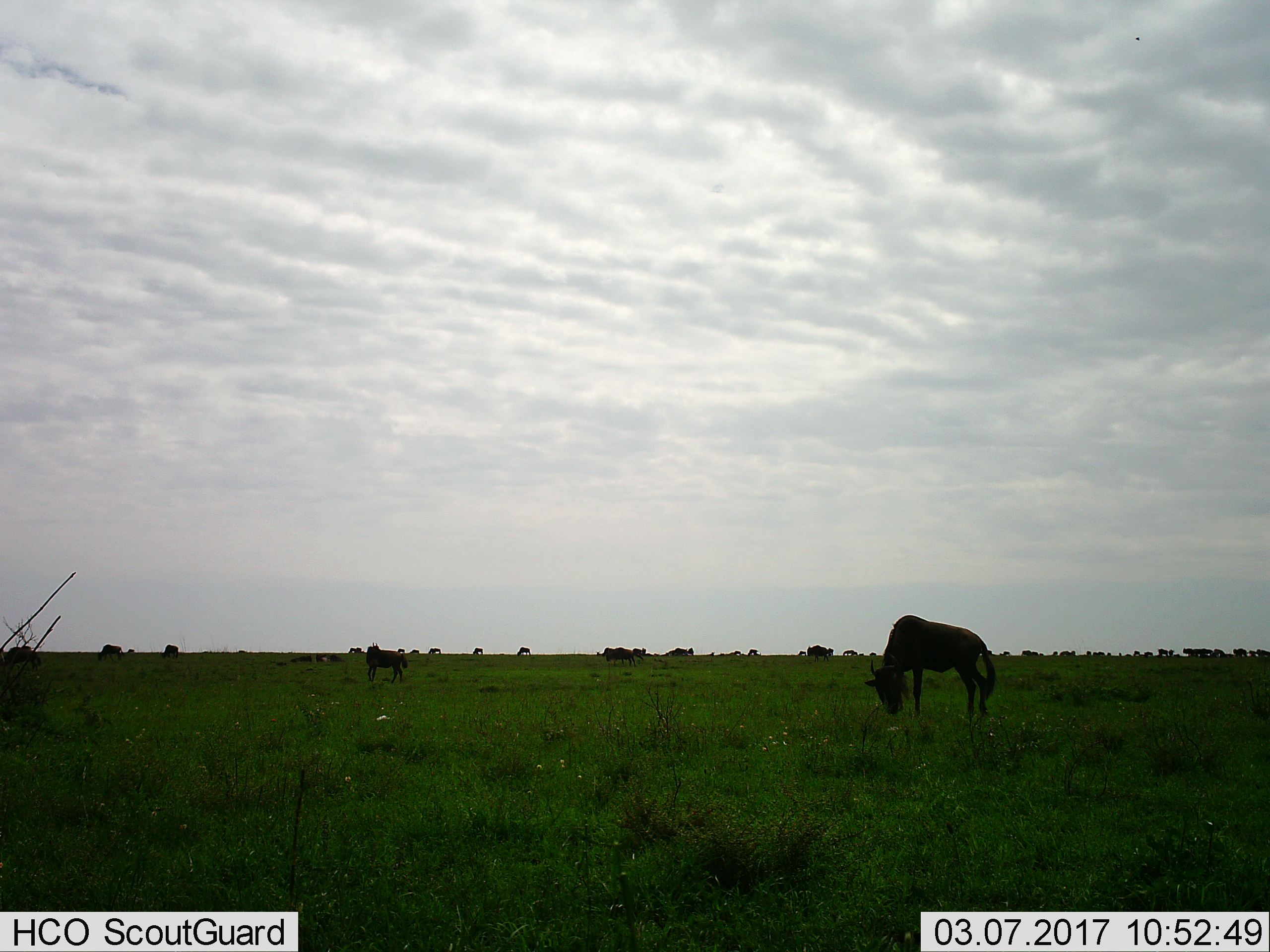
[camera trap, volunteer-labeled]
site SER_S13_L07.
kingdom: Animalia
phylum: Chordata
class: Mammalia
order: Artiodactyla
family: Bovidae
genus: Connochaetes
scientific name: Connochaetes taurinus taurinus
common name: blue wildebeest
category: wildebeestblue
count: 11-50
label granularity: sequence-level